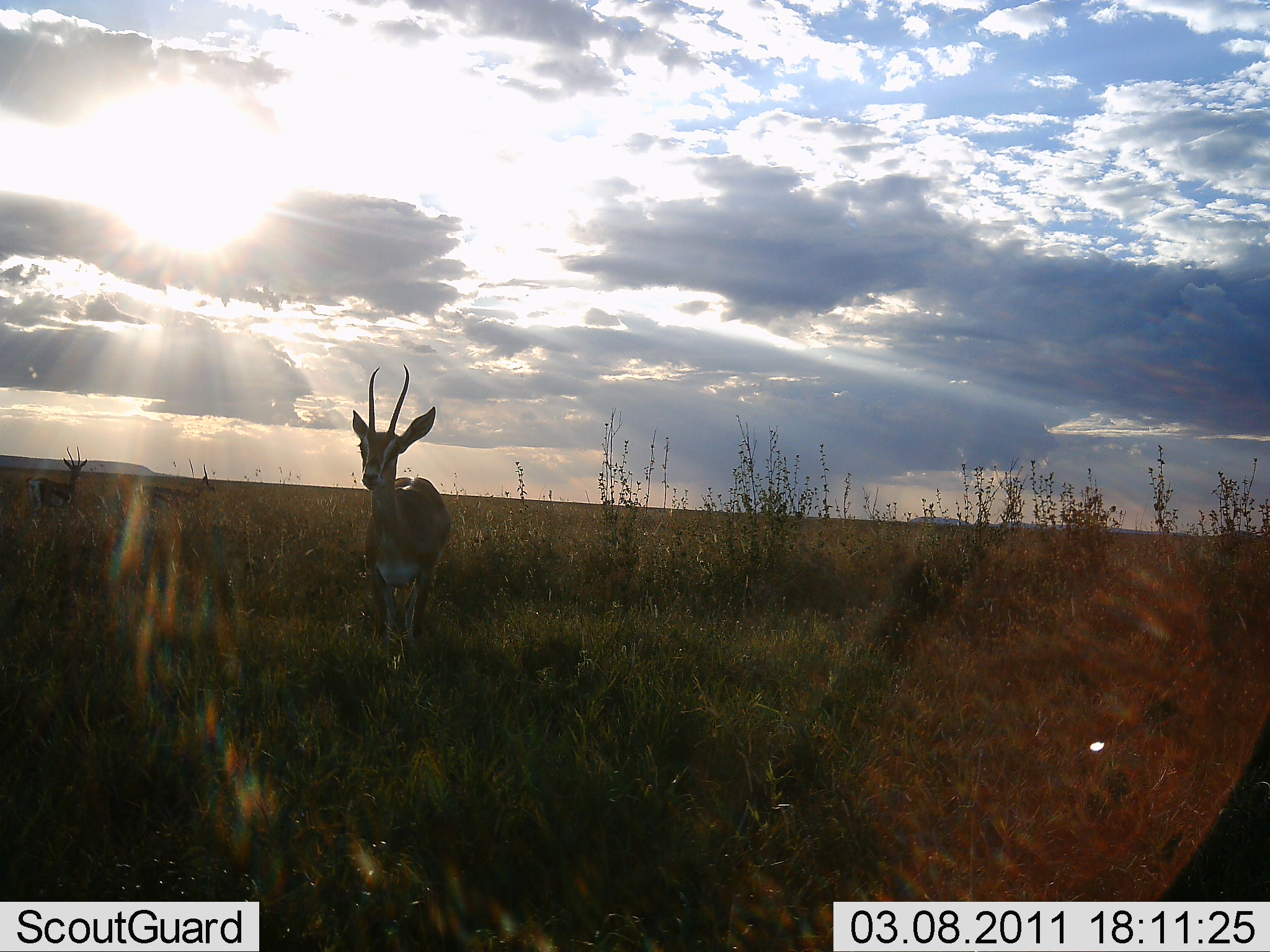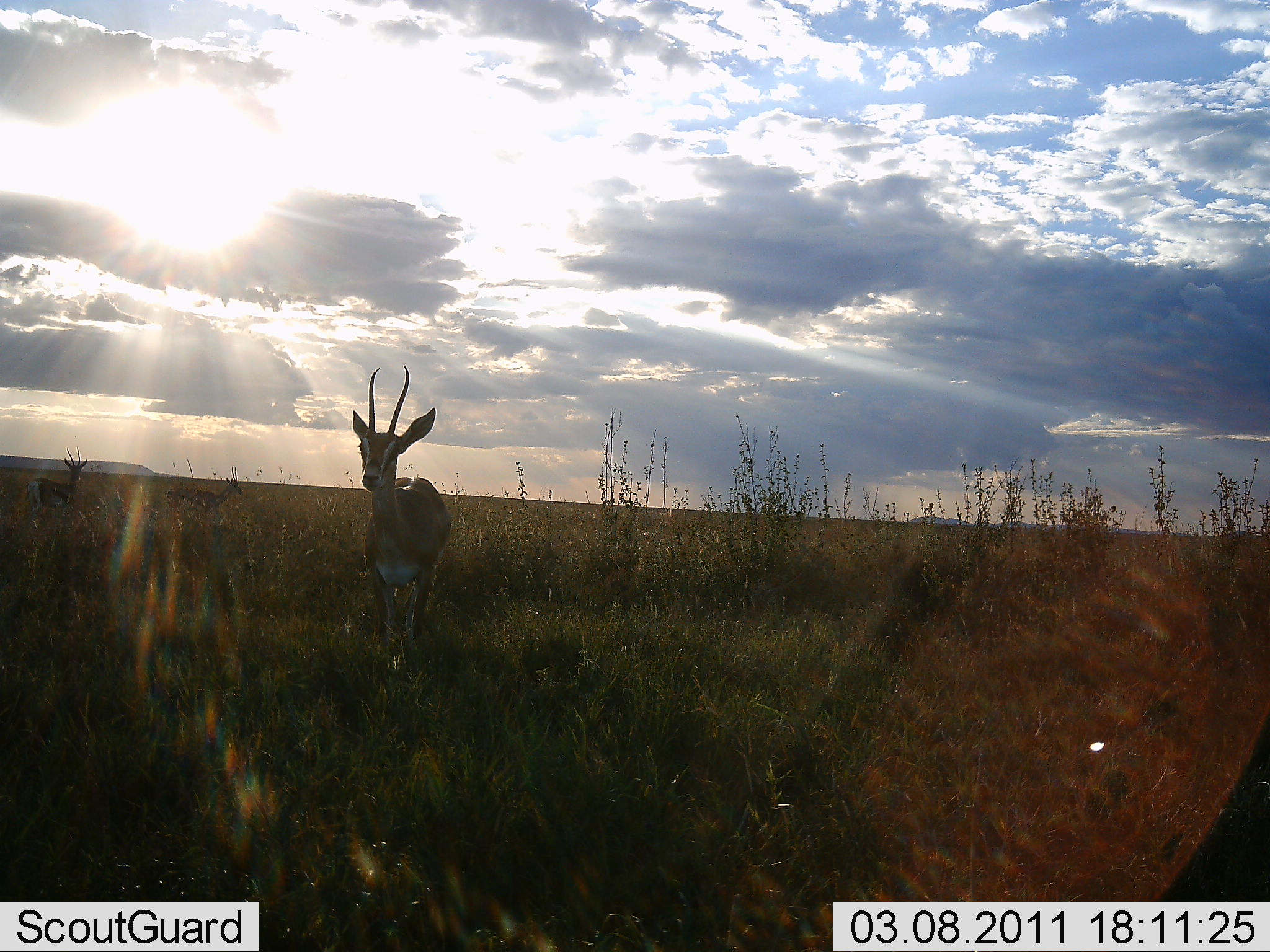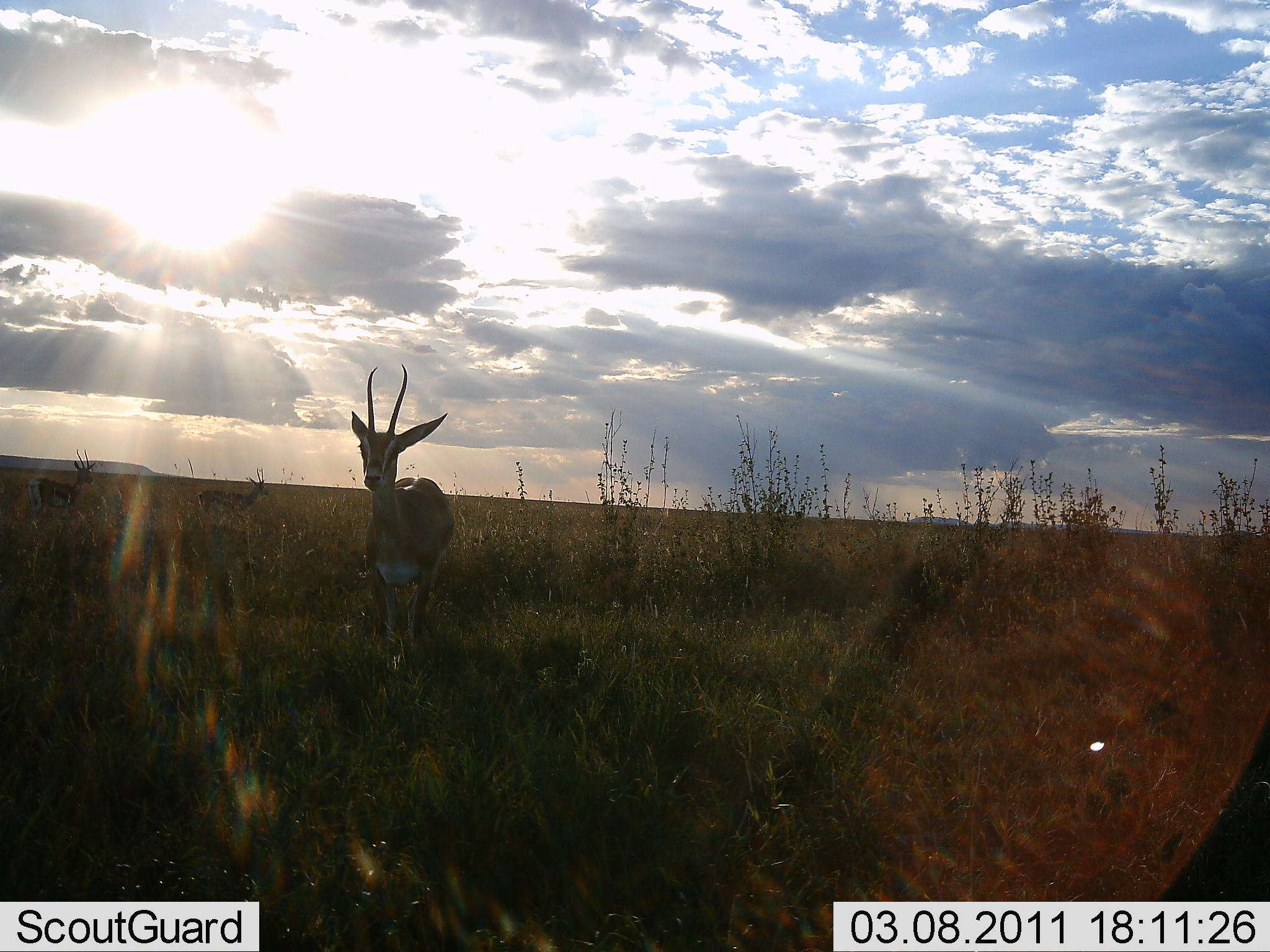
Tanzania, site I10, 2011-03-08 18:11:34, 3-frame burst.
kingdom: Animalia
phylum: Chordata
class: Mammalia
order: Artiodactyla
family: Bovidae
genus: Eudorcas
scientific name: Eudorcas thomsonii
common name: thomson's gazelle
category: gazellethomsons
Gazellethomsons (thomson's gazelle) (Eudorcas thomsonii), count 3. Behavior (volunteer vote fractions): standing 100%, resting 0%, moving 62%, interacting 0%. Young present (vote fraction): 0%. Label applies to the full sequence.